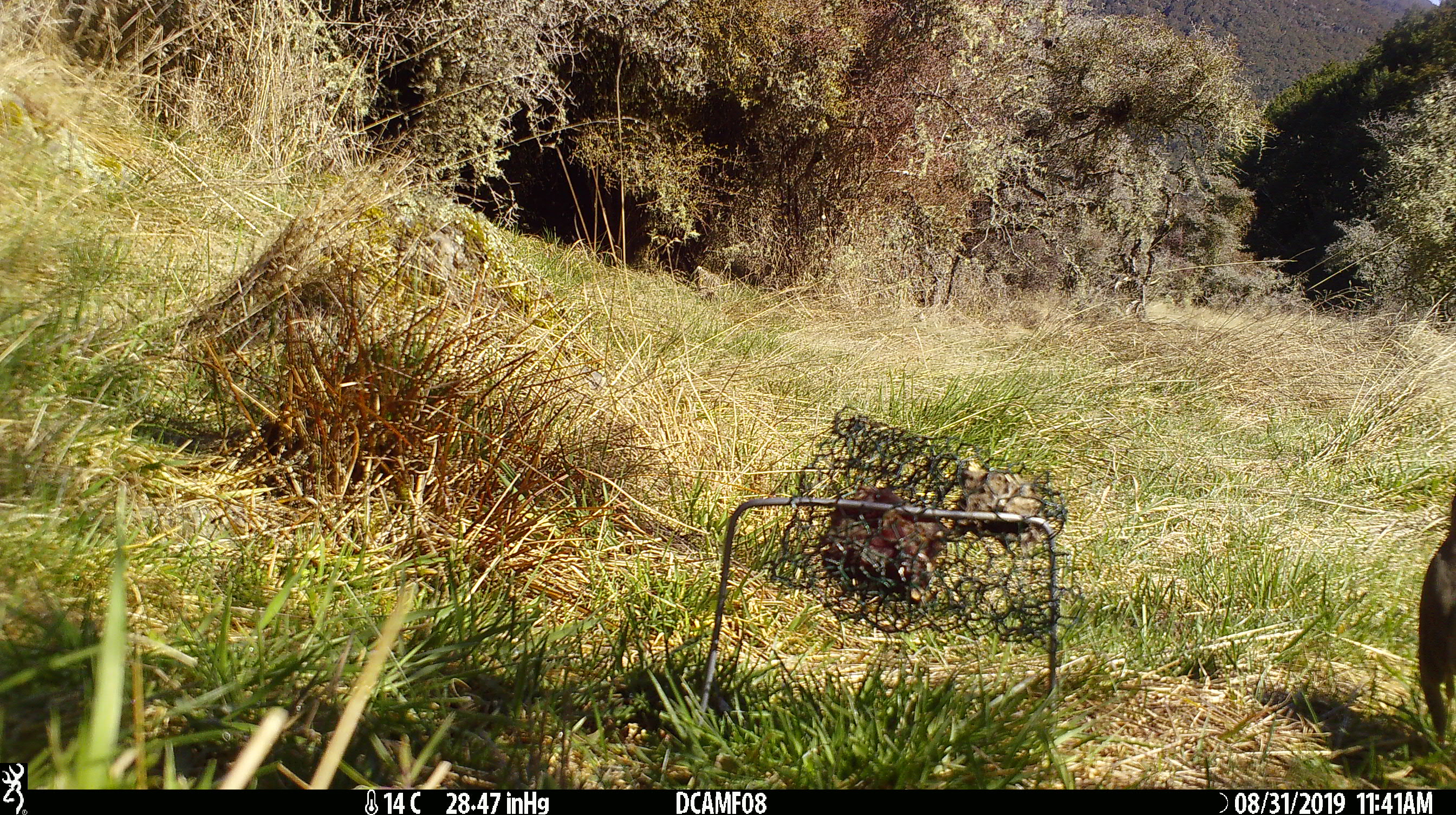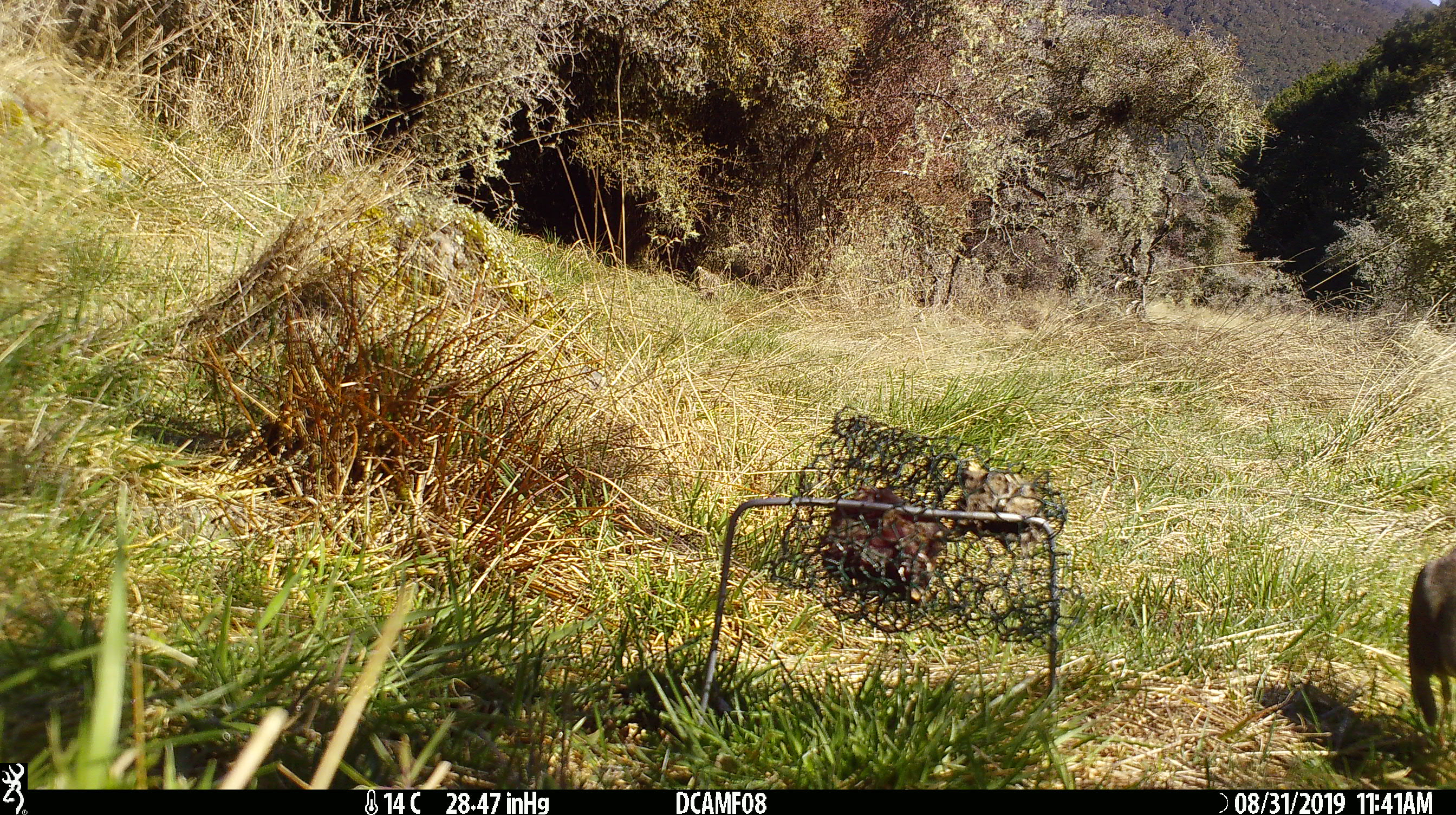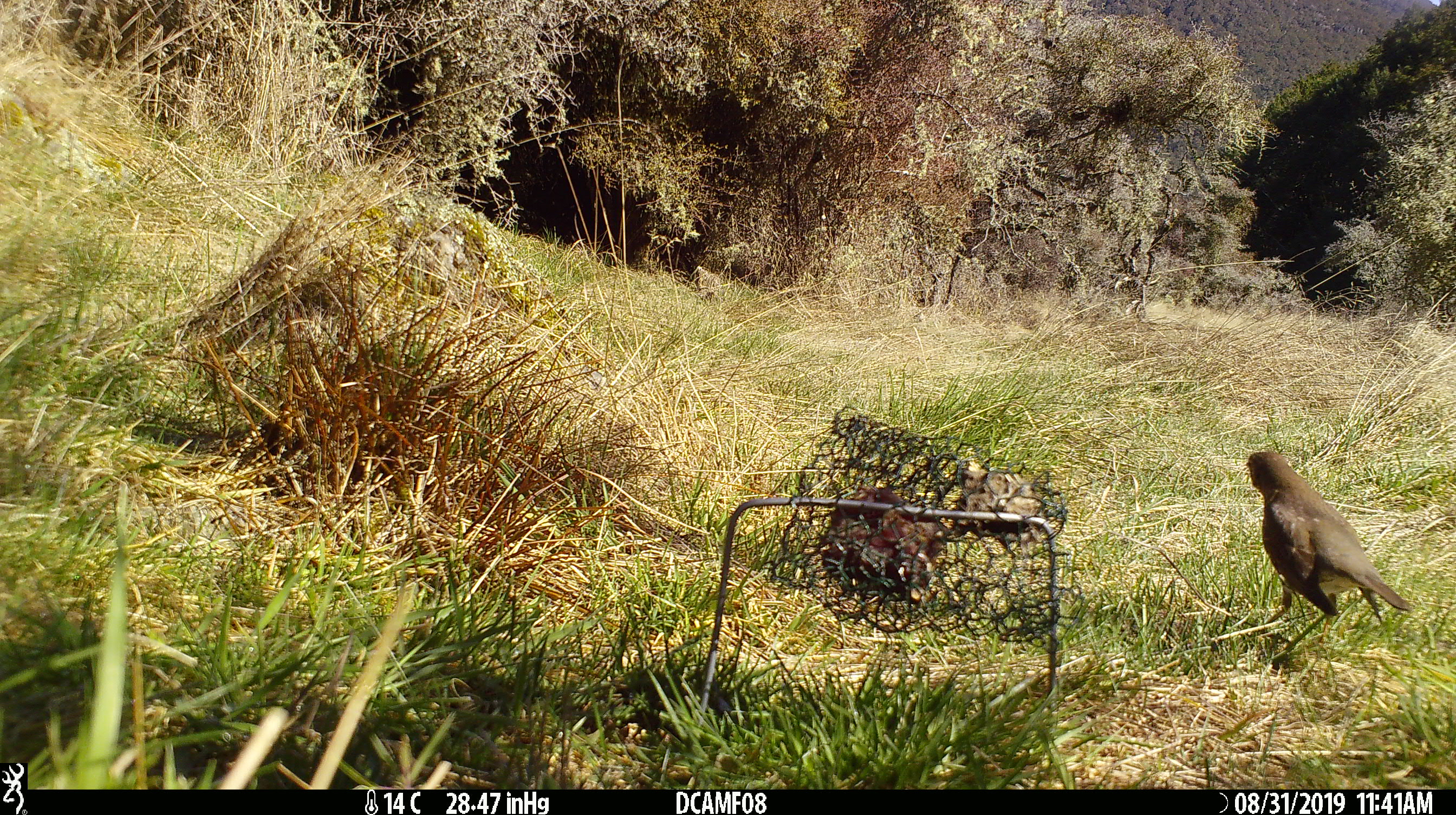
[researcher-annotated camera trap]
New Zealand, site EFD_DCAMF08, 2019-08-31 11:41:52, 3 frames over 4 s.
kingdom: Animalia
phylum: Chordata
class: Aves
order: Passeriformes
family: Turdidae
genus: Turdus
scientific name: Turdus philomelos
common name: song thrush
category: thrush